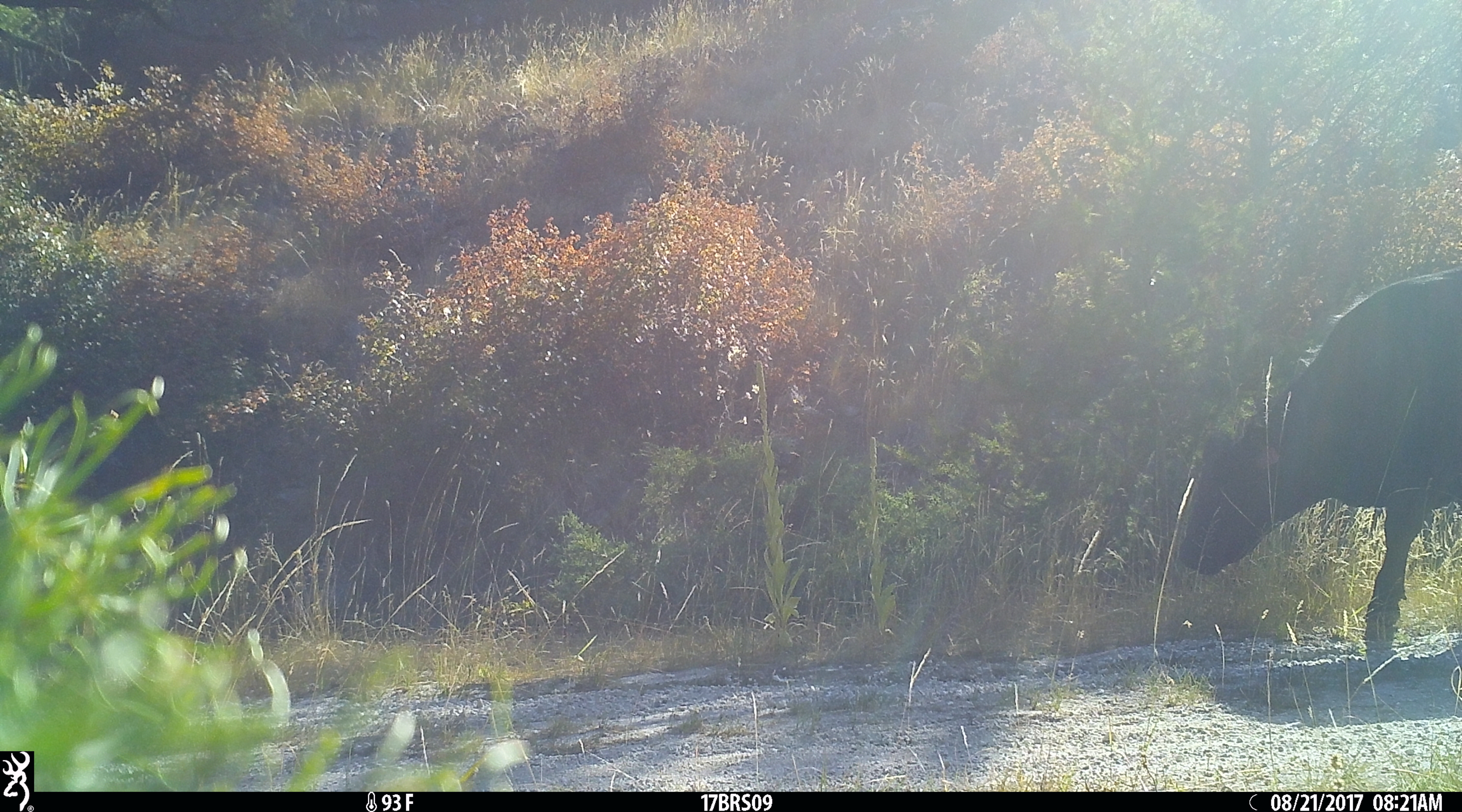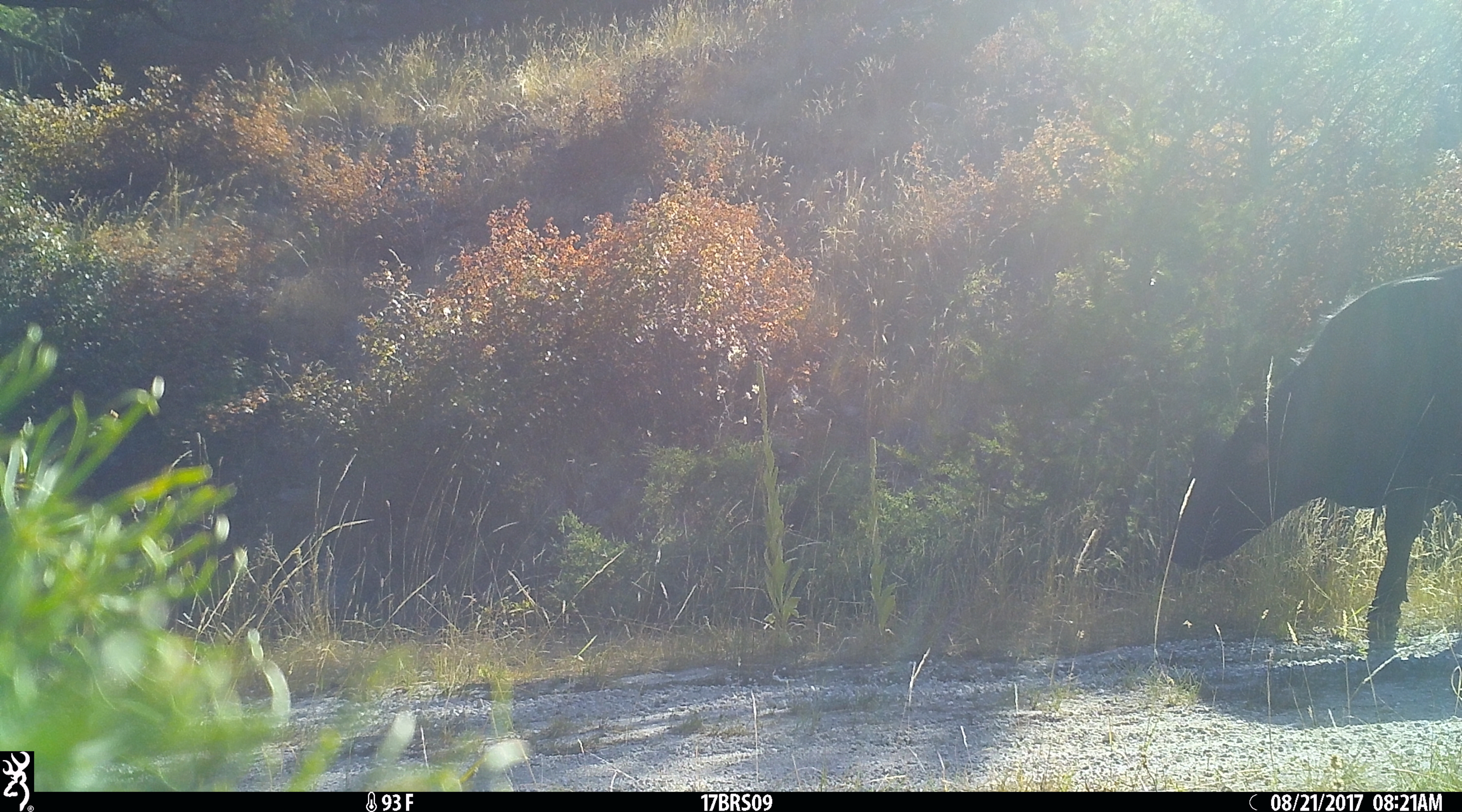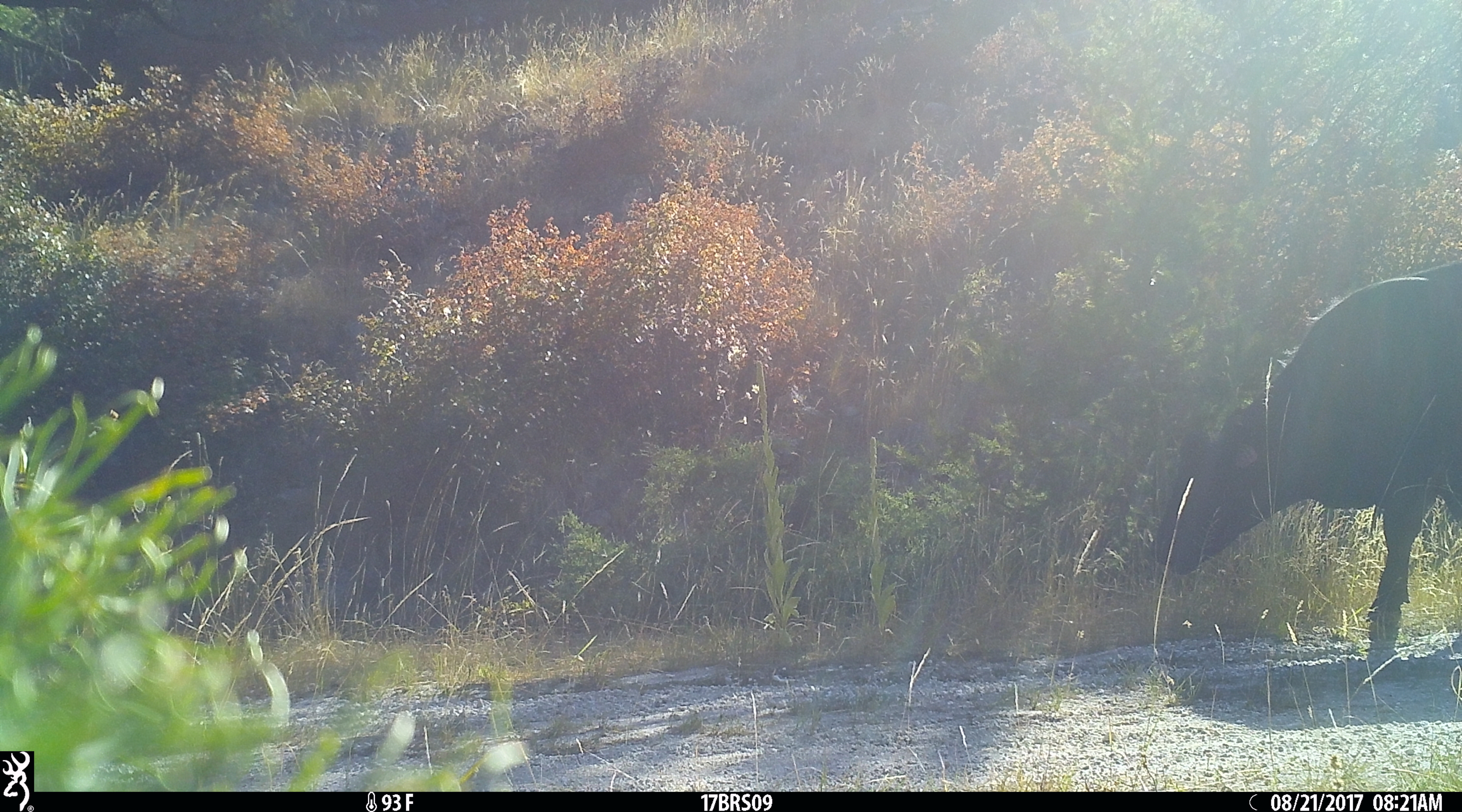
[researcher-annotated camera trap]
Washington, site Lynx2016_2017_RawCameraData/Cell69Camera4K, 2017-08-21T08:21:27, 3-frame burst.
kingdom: Animalia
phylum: Chordata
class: Mammalia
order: Artiodactyla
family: Bovidae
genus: Bos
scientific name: Bos taurus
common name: domestic cattle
Domestic cattle (Bos taurus). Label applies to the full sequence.